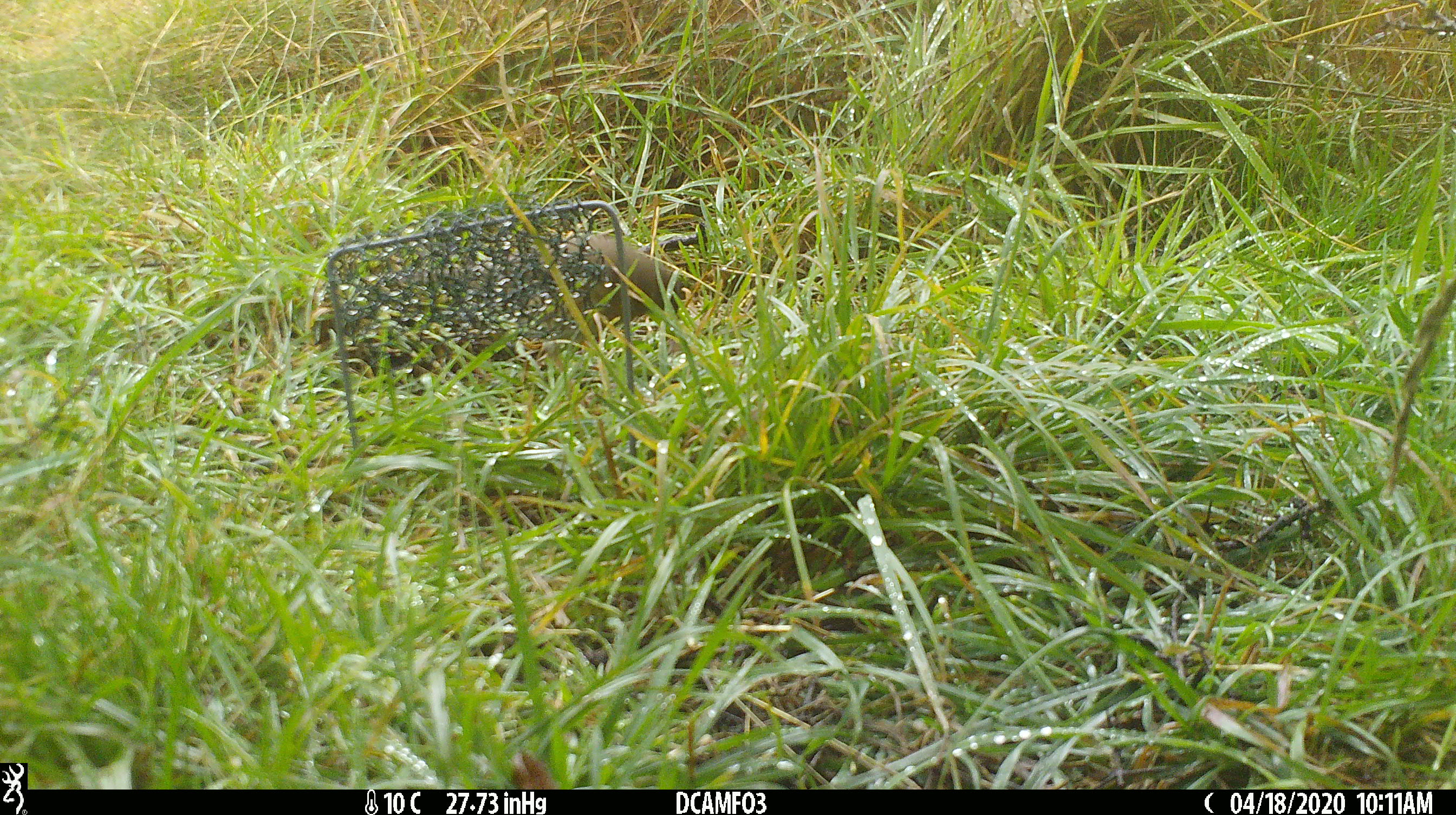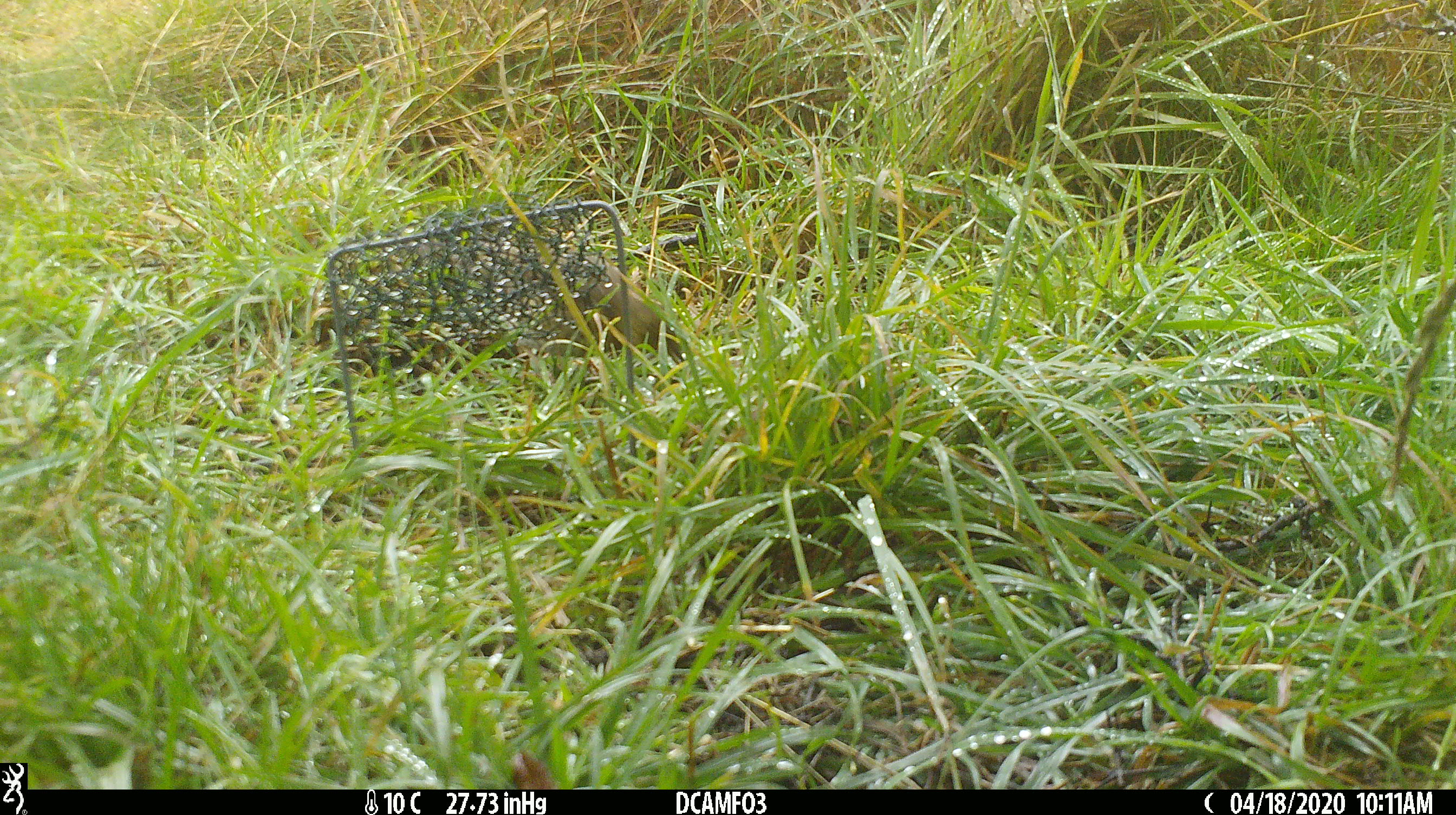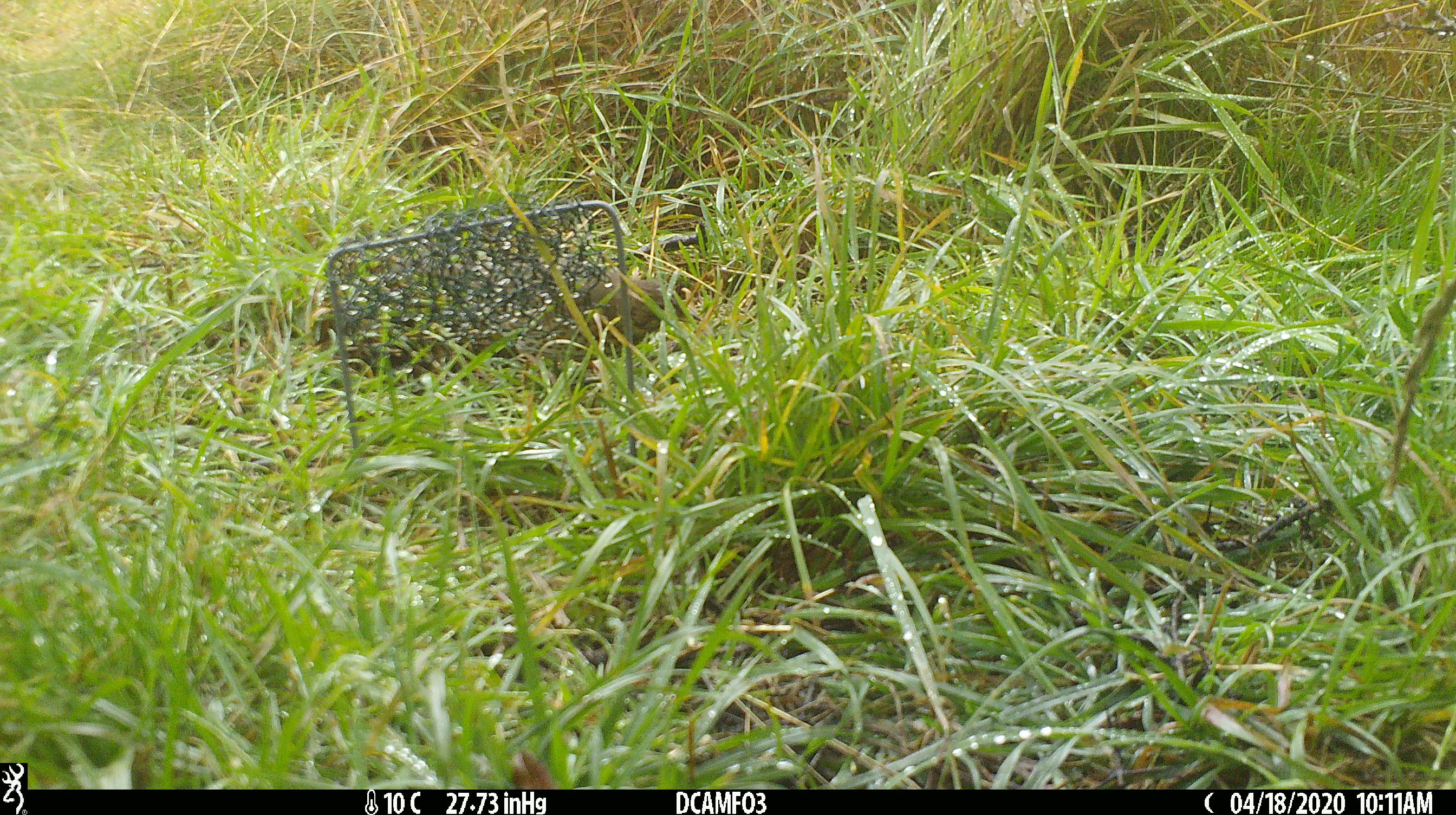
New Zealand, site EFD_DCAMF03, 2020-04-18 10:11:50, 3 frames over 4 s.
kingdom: Animalia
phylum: Chordata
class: Aves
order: Passeriformes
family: Turdidae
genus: Turdus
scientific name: Turdus philomelos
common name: song thrush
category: thrush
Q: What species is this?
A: Thrush (song thrush) (Turdus philomelos).